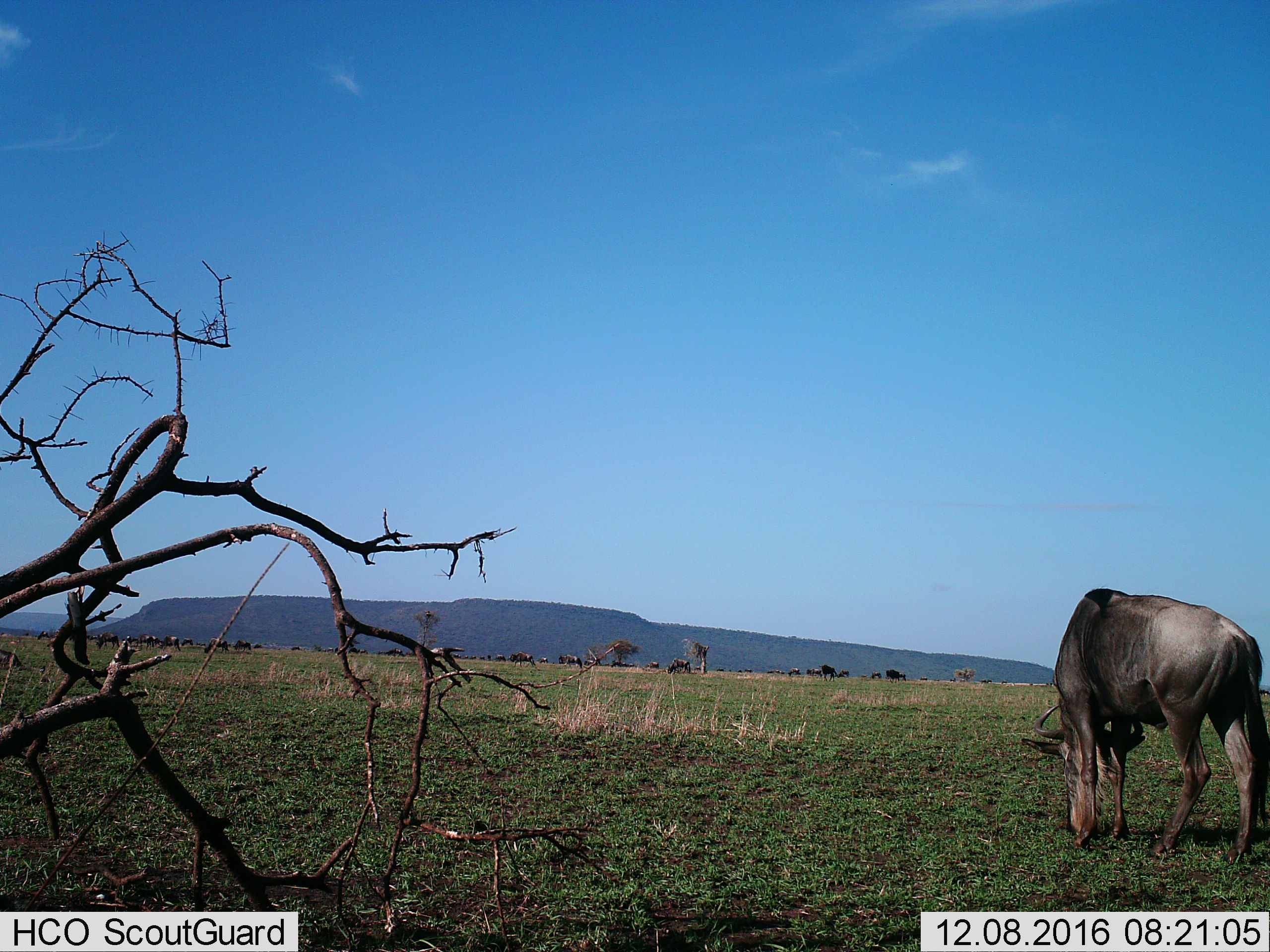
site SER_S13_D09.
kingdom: Animalia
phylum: Chordata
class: Mammalia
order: Artiodactyla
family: Bovidae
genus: Connochaetes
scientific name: Connochaetes taurinus taurinus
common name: blue wildebeest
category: wildebeestblue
Wildebeestblue (blue wildebeest) (Connochaetes taurinus taurinus), count 11-50. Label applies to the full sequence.